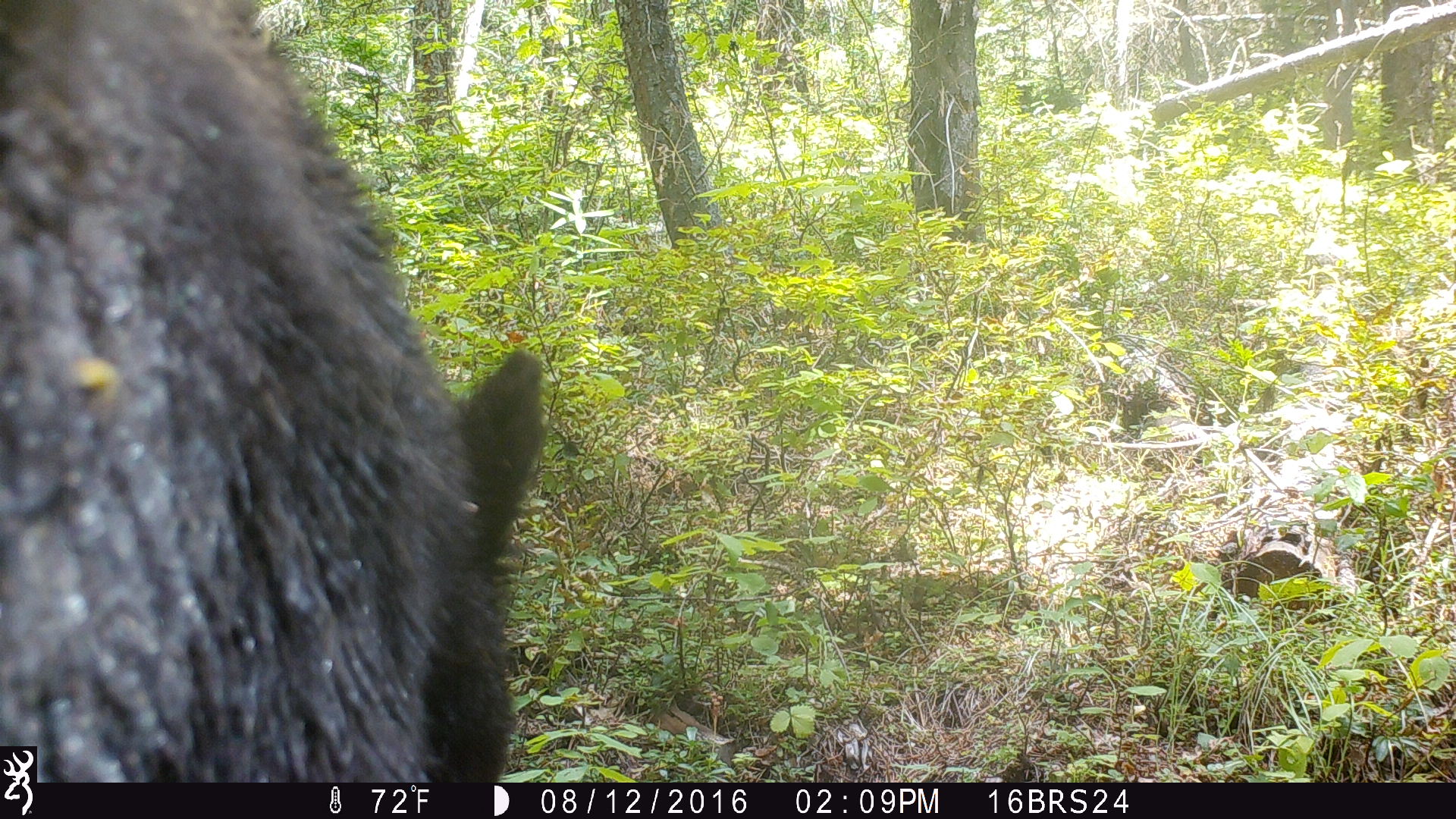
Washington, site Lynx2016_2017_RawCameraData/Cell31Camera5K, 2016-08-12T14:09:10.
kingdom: Animalia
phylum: Chordata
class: Mammalia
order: Carnivora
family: Ursidae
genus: Ursus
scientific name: Ursus americanus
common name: american black bear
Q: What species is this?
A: Ursus americanus (american black bear).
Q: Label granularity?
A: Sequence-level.